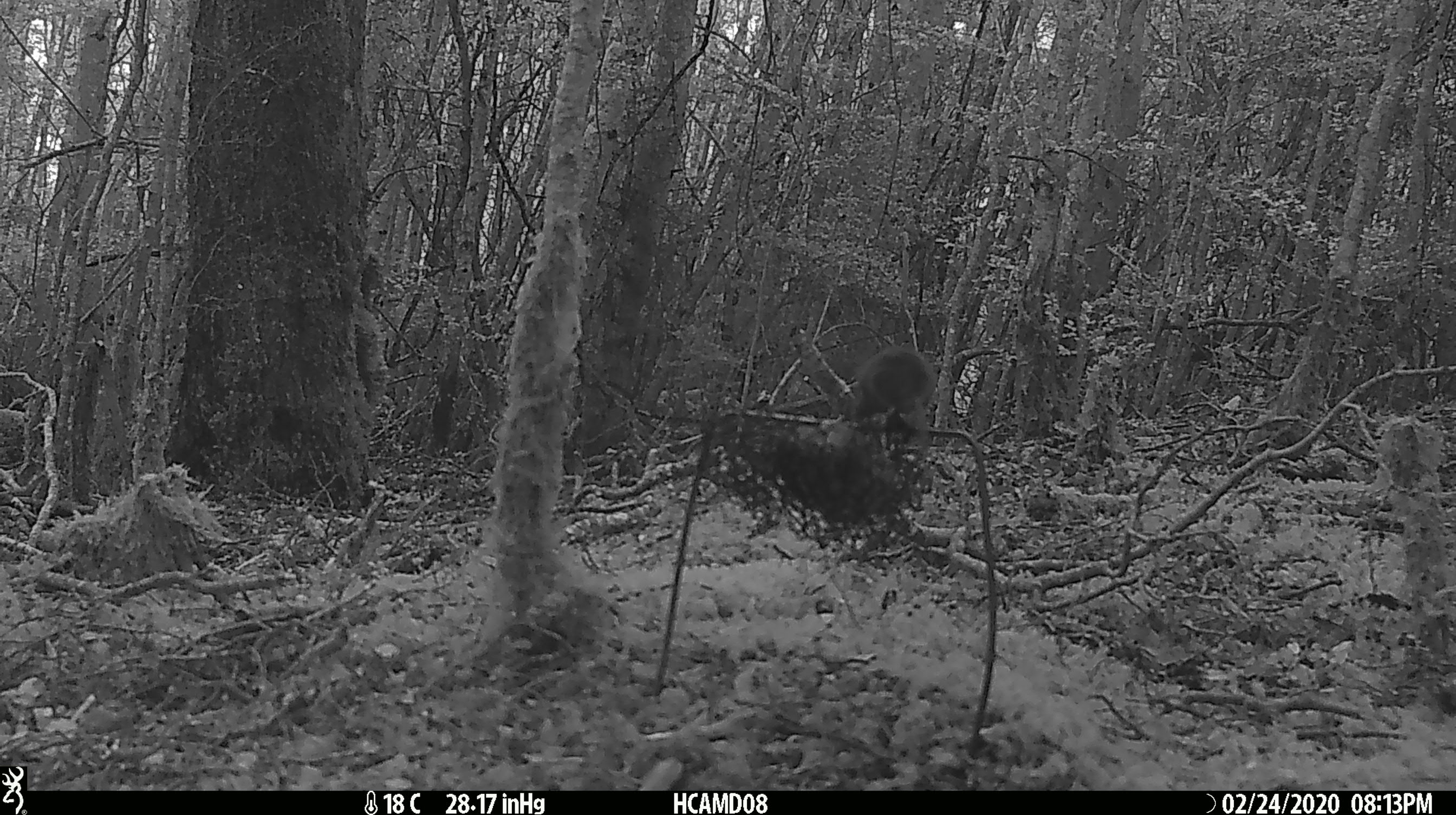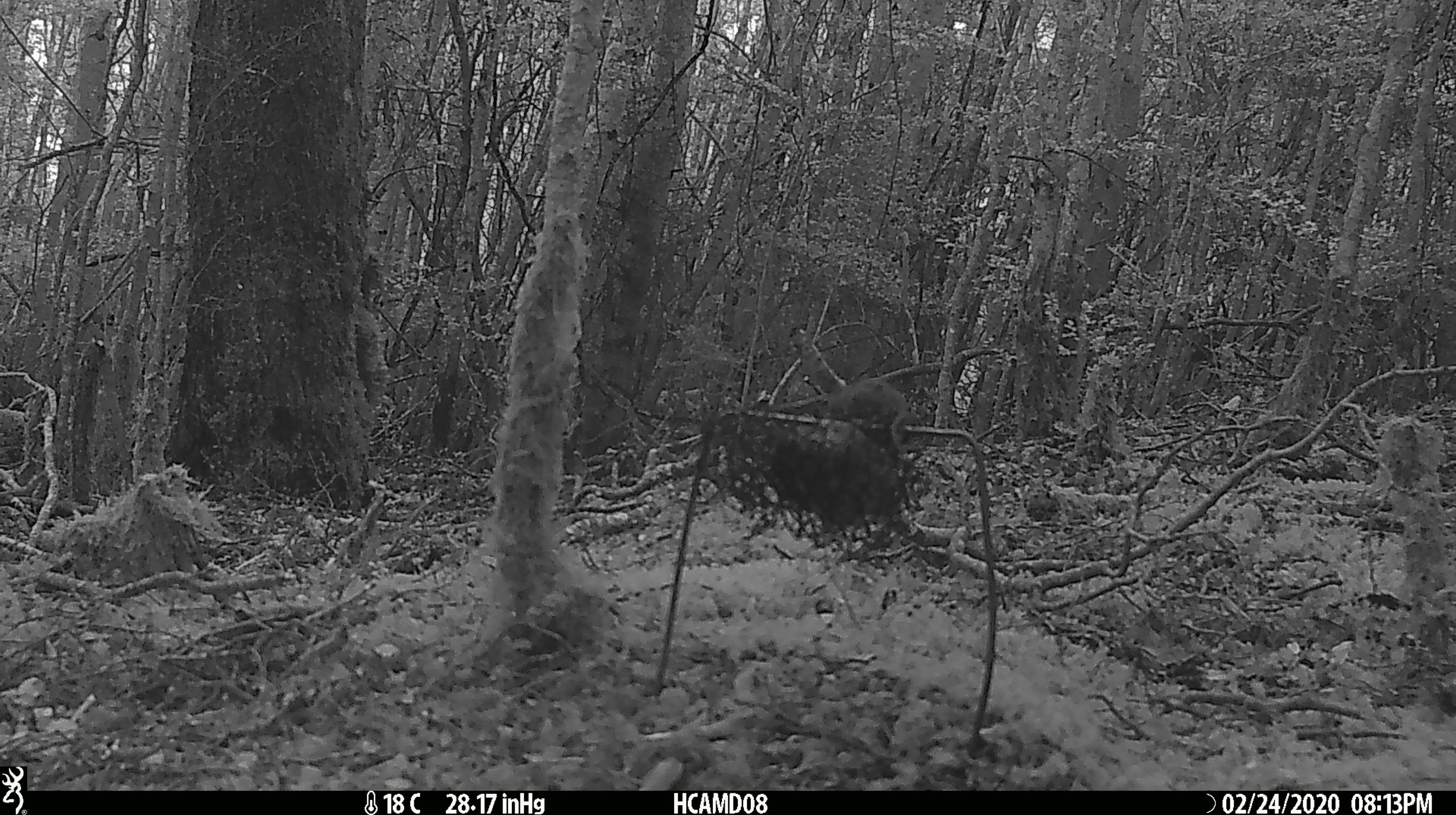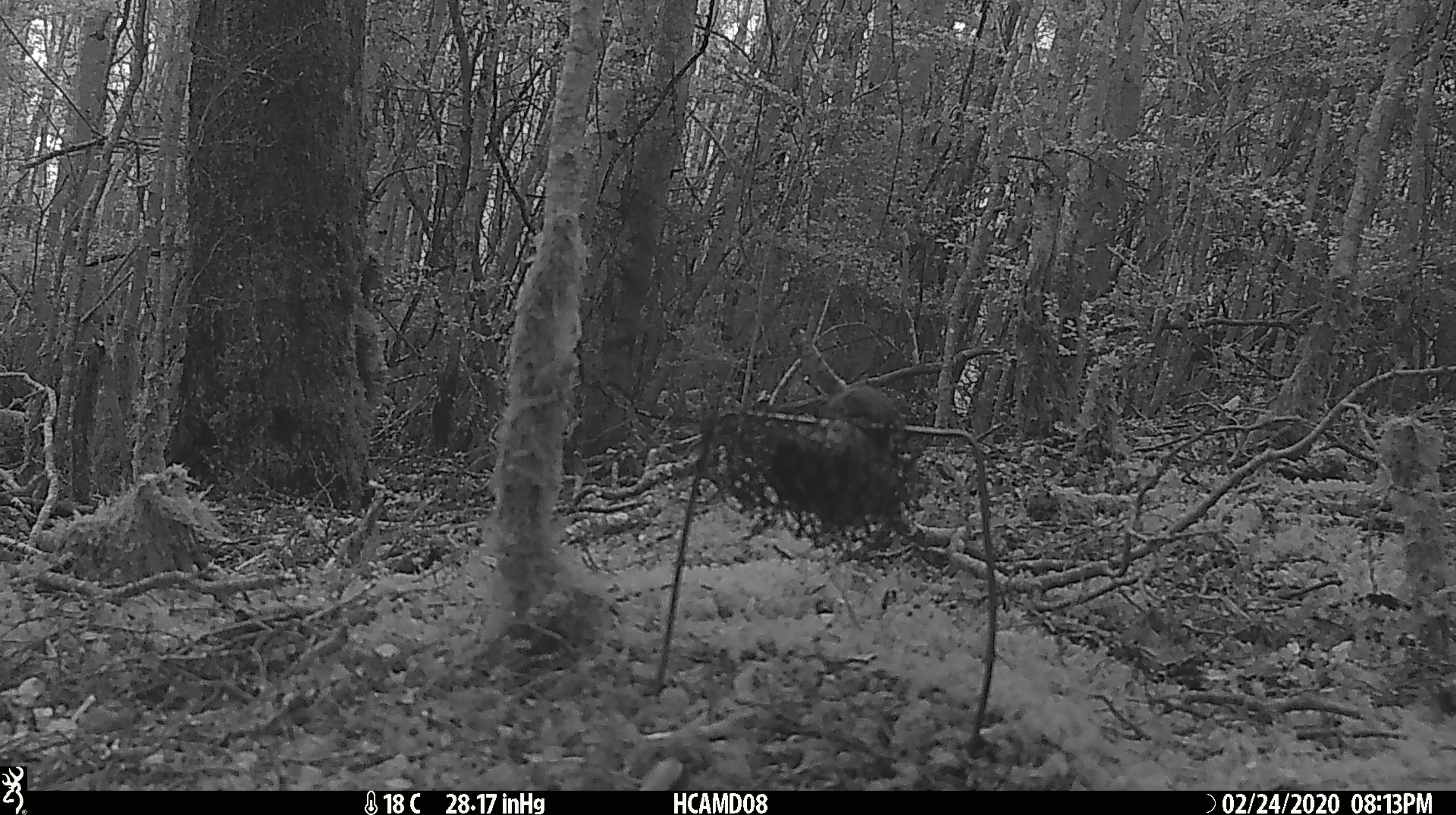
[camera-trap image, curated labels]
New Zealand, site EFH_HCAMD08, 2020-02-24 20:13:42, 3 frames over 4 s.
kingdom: Animalia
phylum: Chordata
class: Mammalia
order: Rodentia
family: Muridae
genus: Mus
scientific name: Mus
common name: mouse